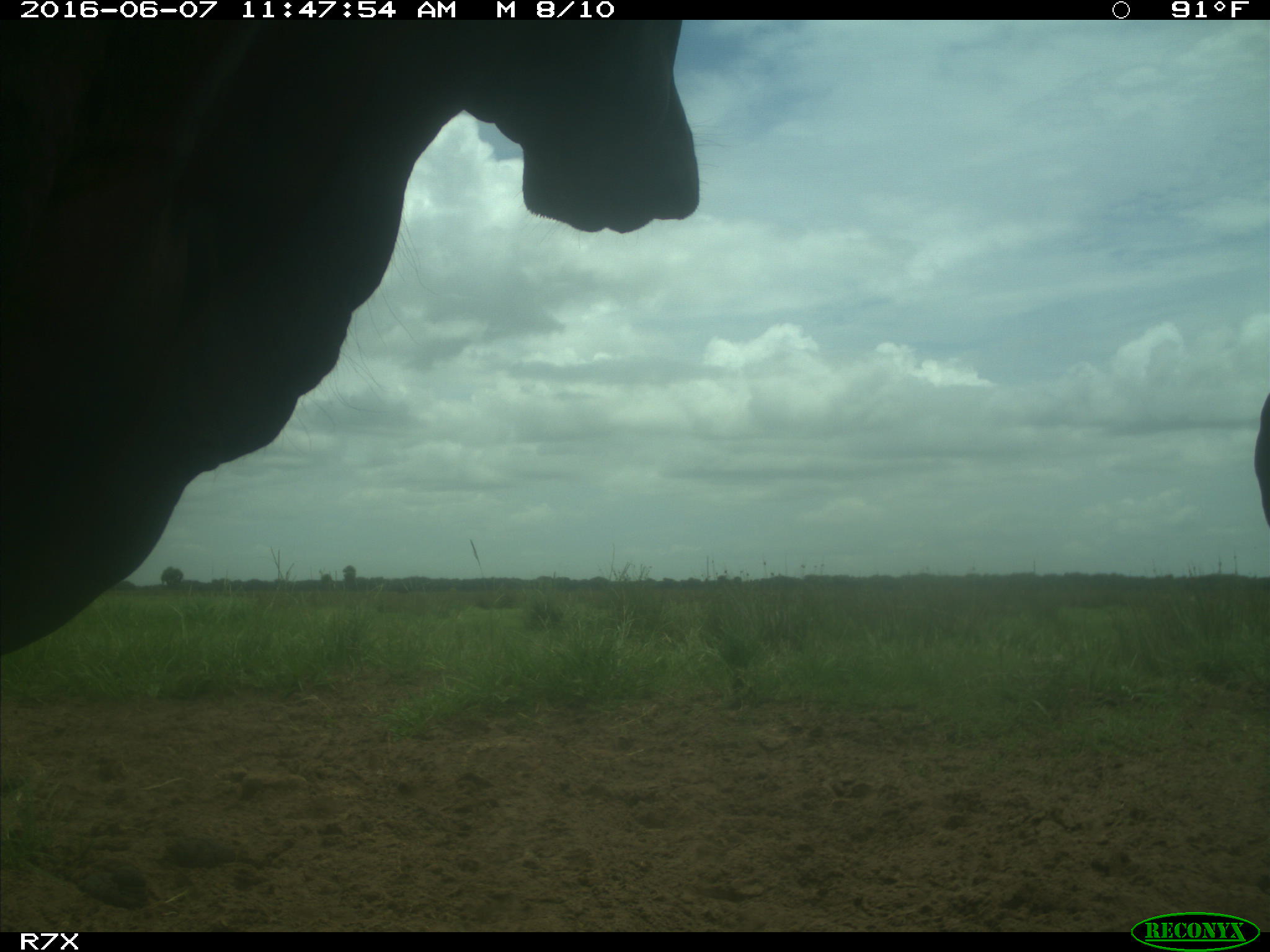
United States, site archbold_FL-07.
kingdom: Animalia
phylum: Chordata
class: Mammalia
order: Artiodactyla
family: Bovidae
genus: Bos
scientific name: Bos taurus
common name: domestic cow